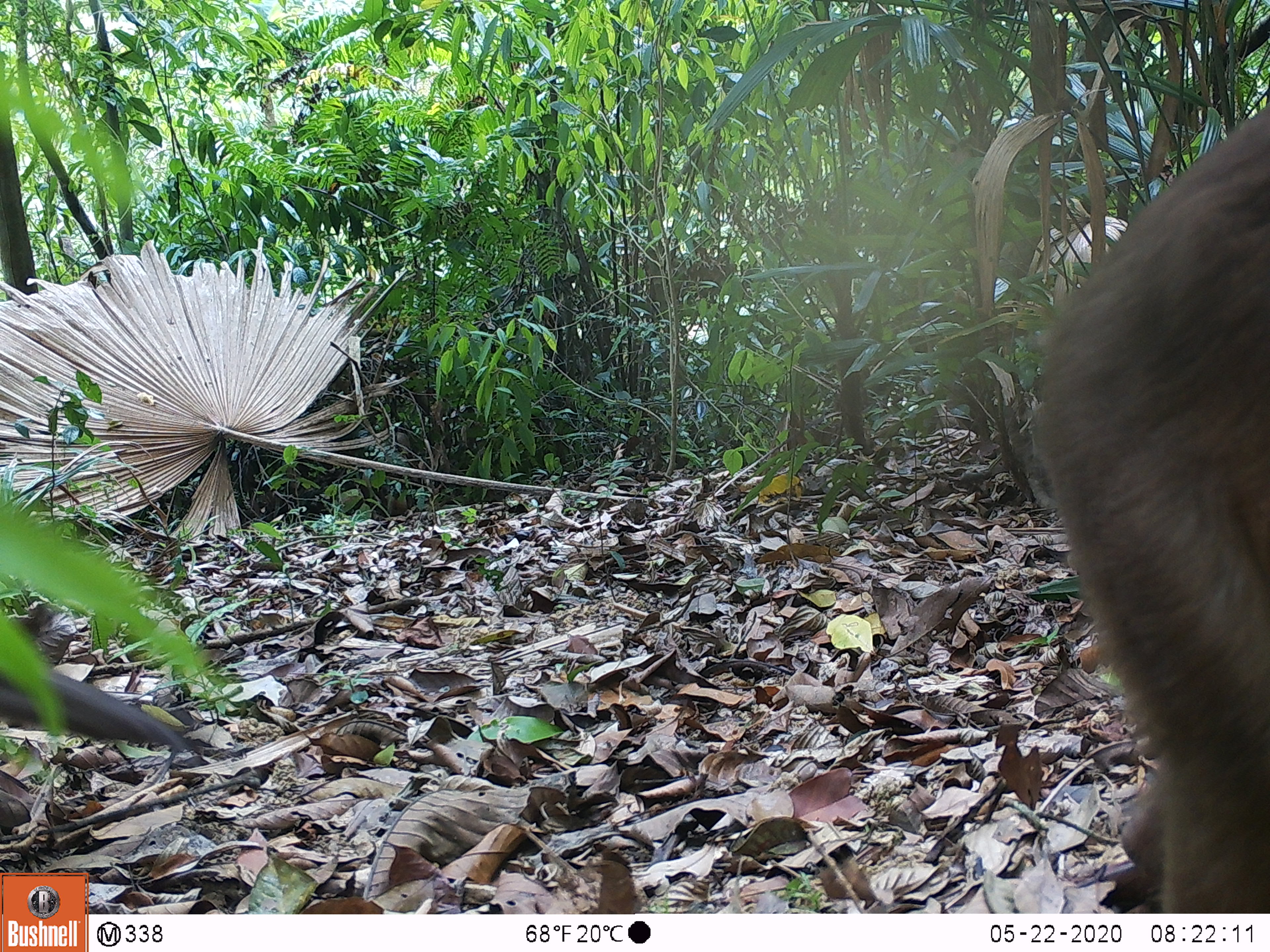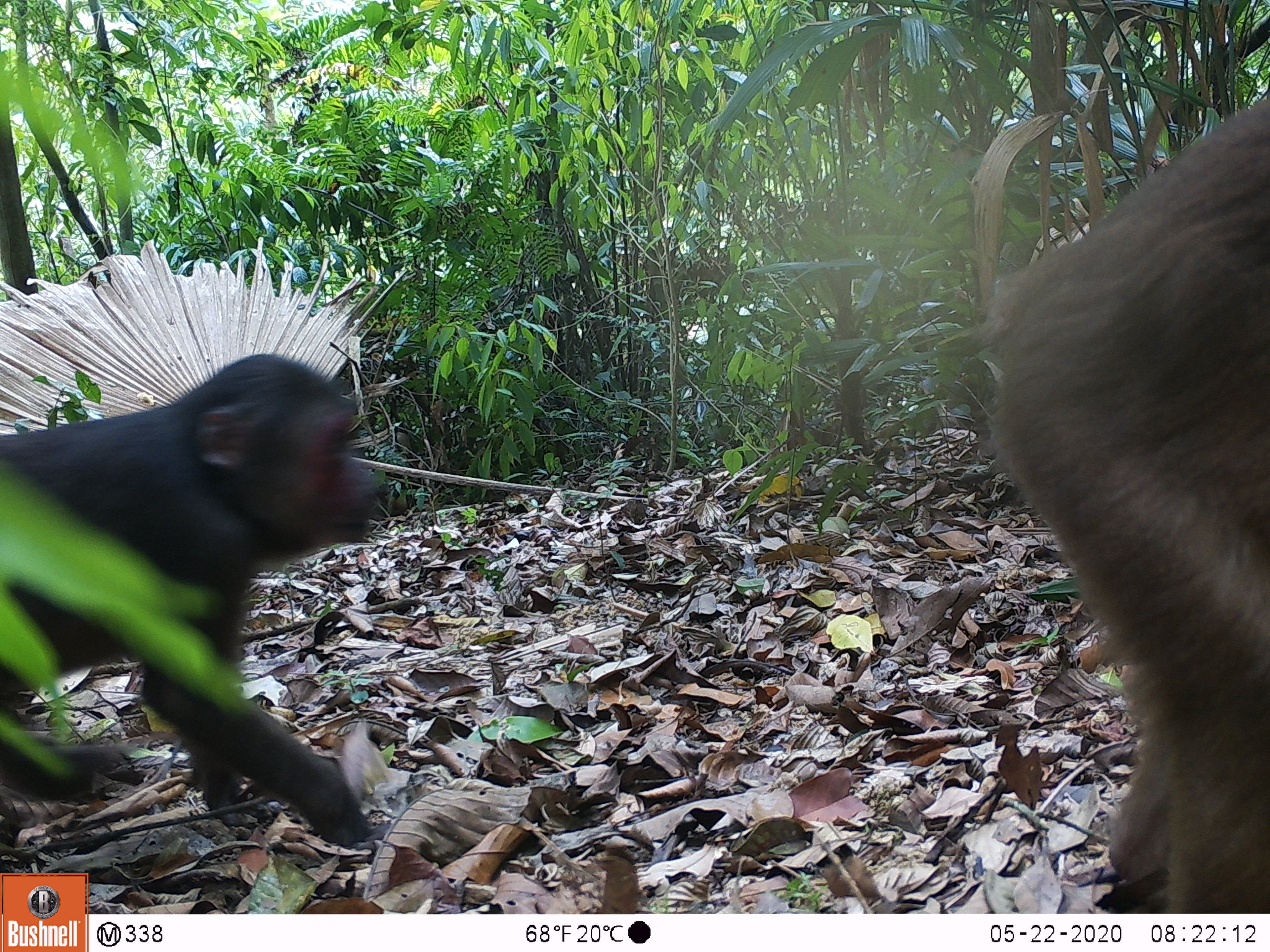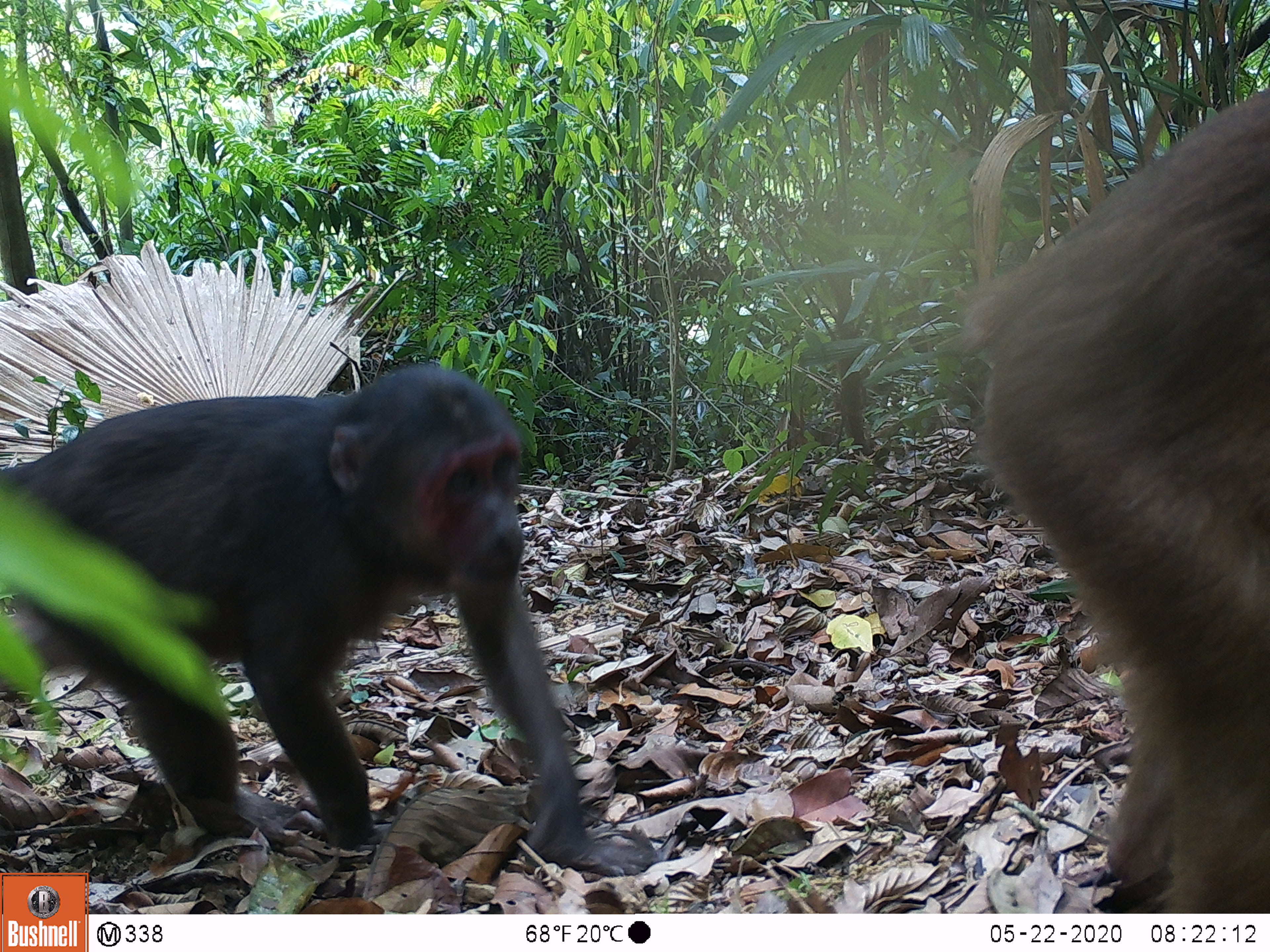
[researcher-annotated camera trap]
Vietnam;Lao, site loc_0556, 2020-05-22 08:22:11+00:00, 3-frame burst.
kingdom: Animalia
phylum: Chordata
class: Mammalia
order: Primates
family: Cercopithecidae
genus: Macaca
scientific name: Macaca arctoides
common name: stump-tailed macaque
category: stump tailed macaque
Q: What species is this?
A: Stump tailed macaque (stump-tailed macaque) (Macaca arctoides).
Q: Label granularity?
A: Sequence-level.